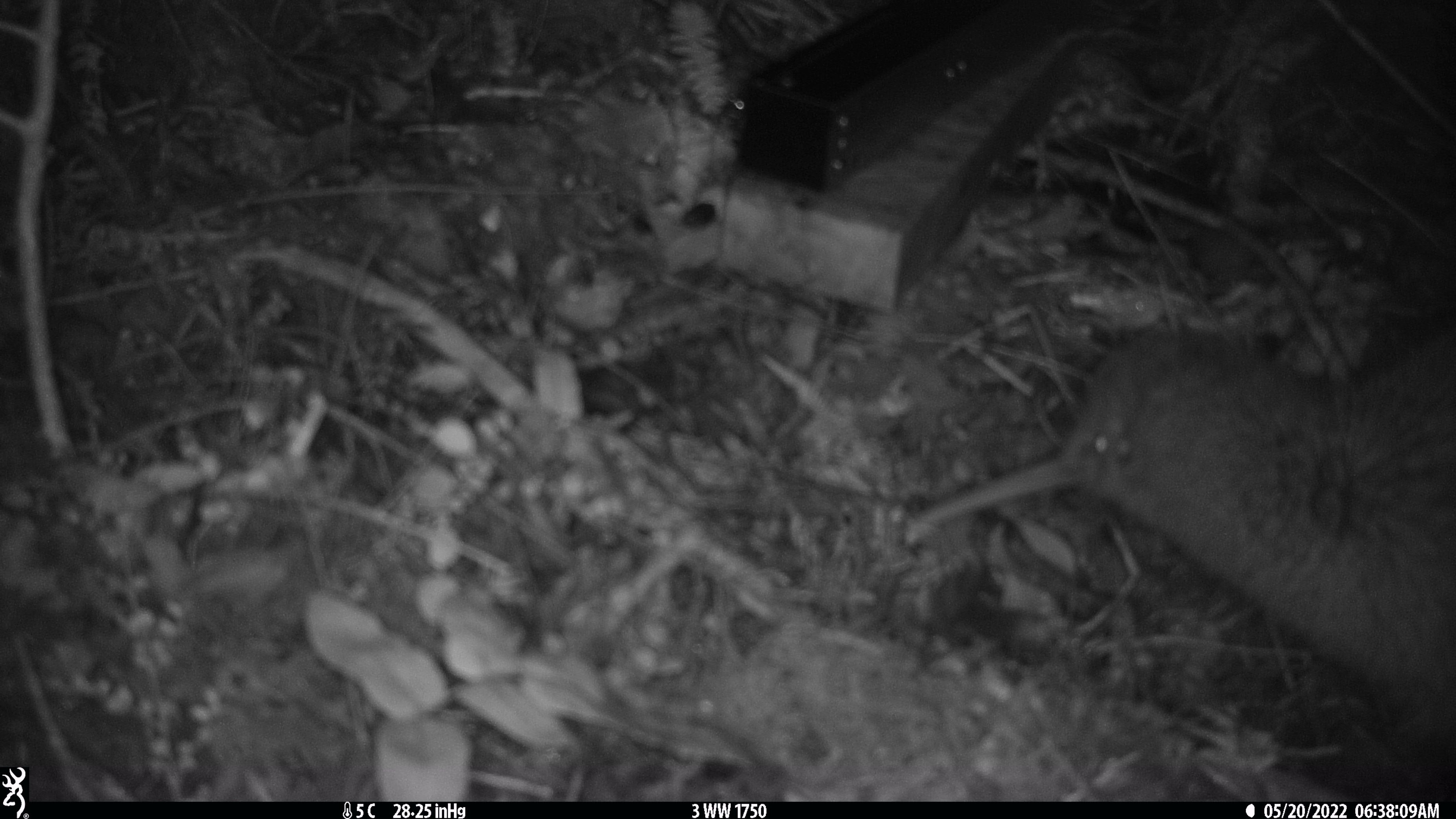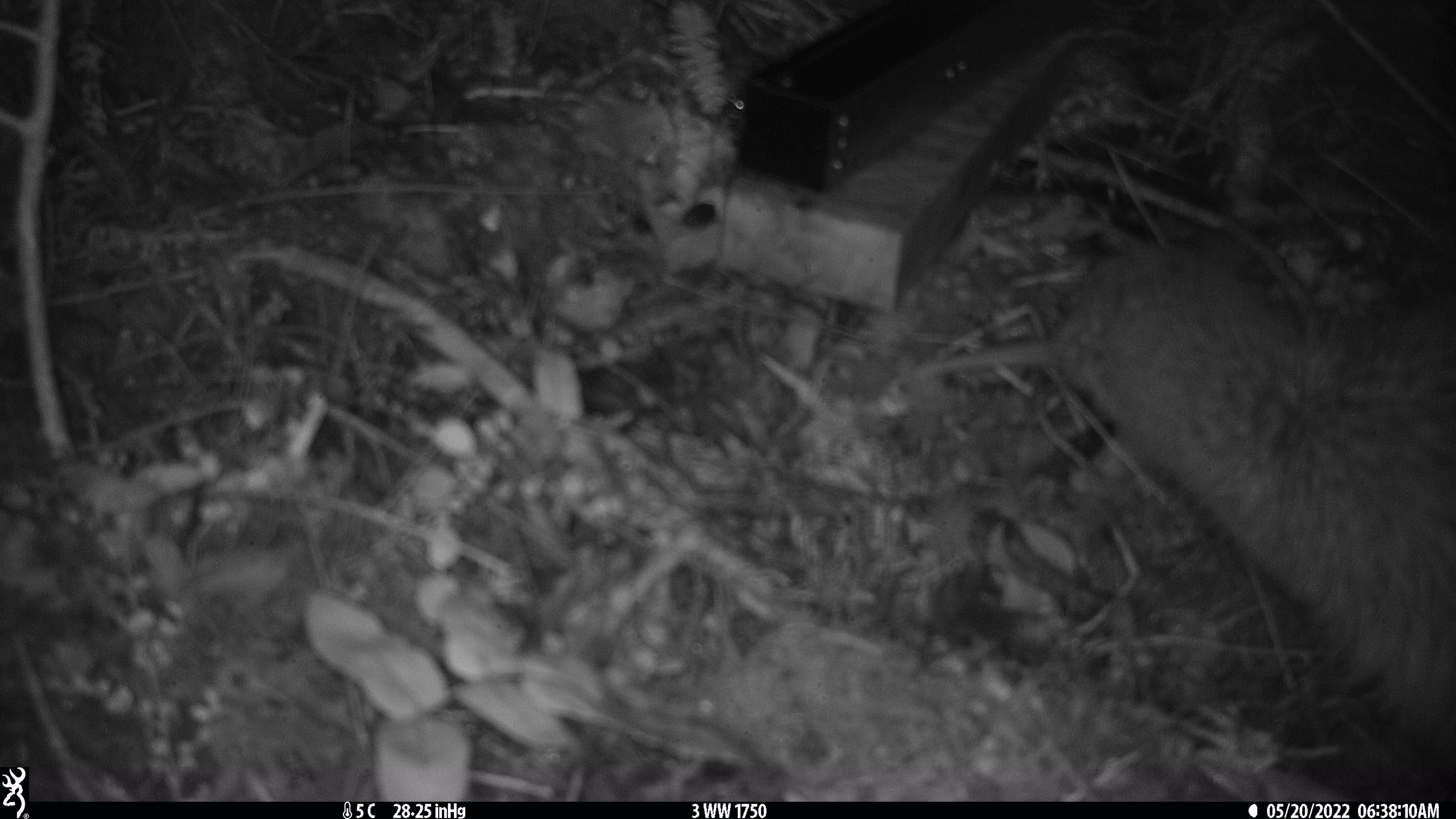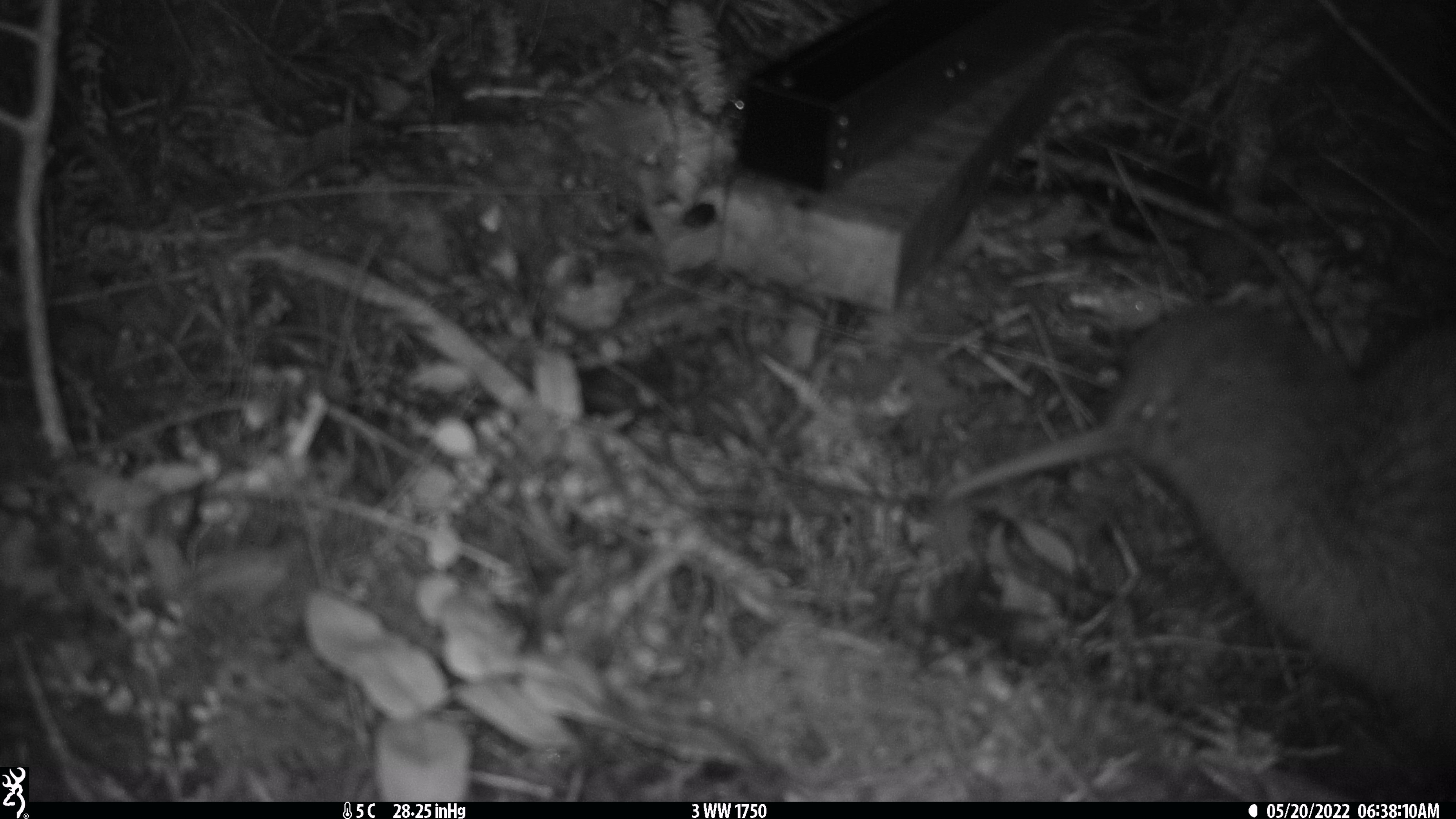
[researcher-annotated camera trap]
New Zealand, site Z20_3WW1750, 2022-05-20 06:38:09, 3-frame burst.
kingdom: Animalia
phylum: Chordata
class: Aves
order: Apterygiformes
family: Apterygidae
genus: Apteryx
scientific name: Apteryx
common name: kiwi